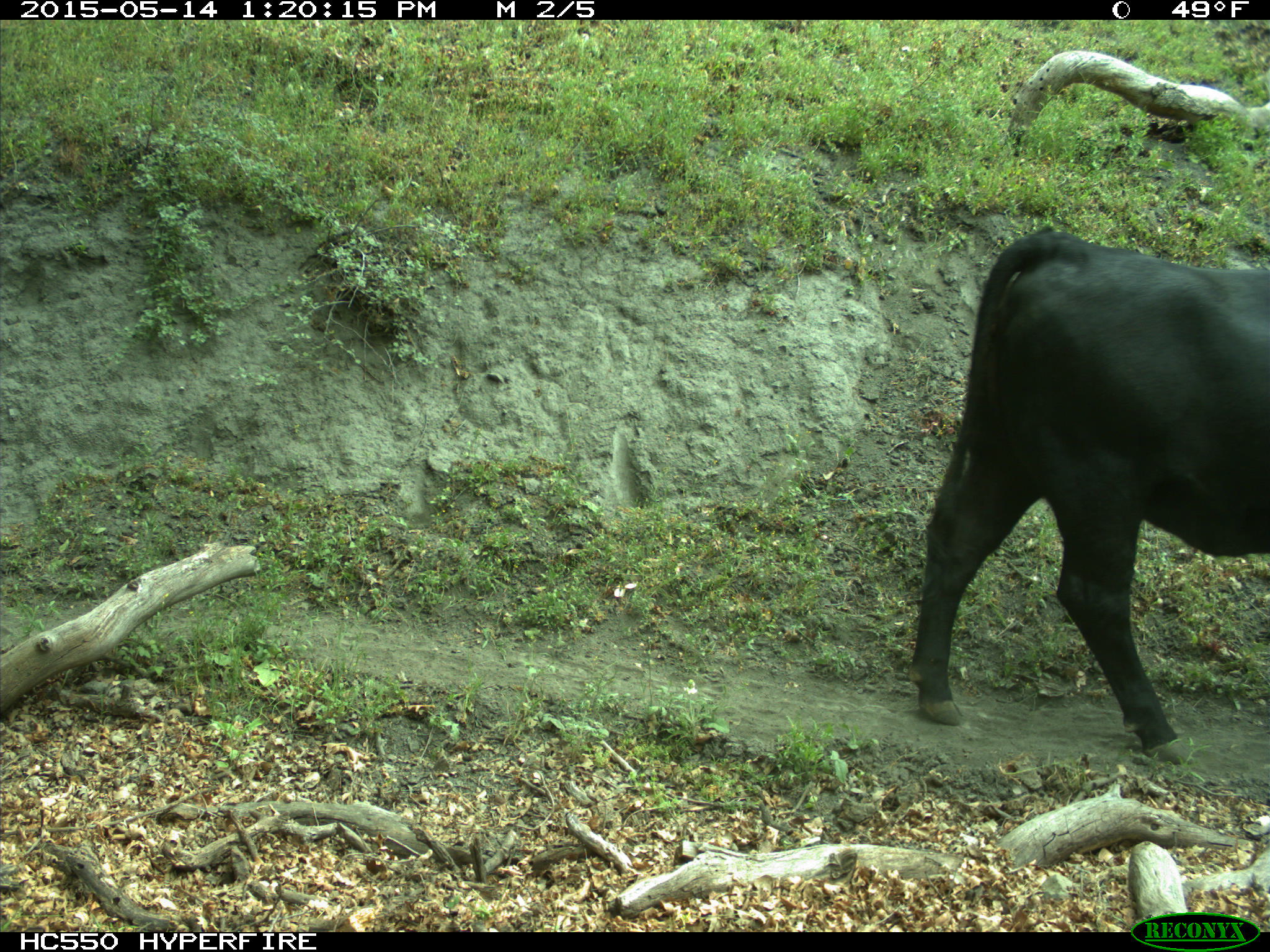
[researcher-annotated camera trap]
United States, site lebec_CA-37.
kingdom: Animalia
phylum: Chordata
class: Mammalia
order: Artiodactyla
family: Bovidae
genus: Bos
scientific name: Bos taurus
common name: domestic cow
Bos taurus (domestic cow).